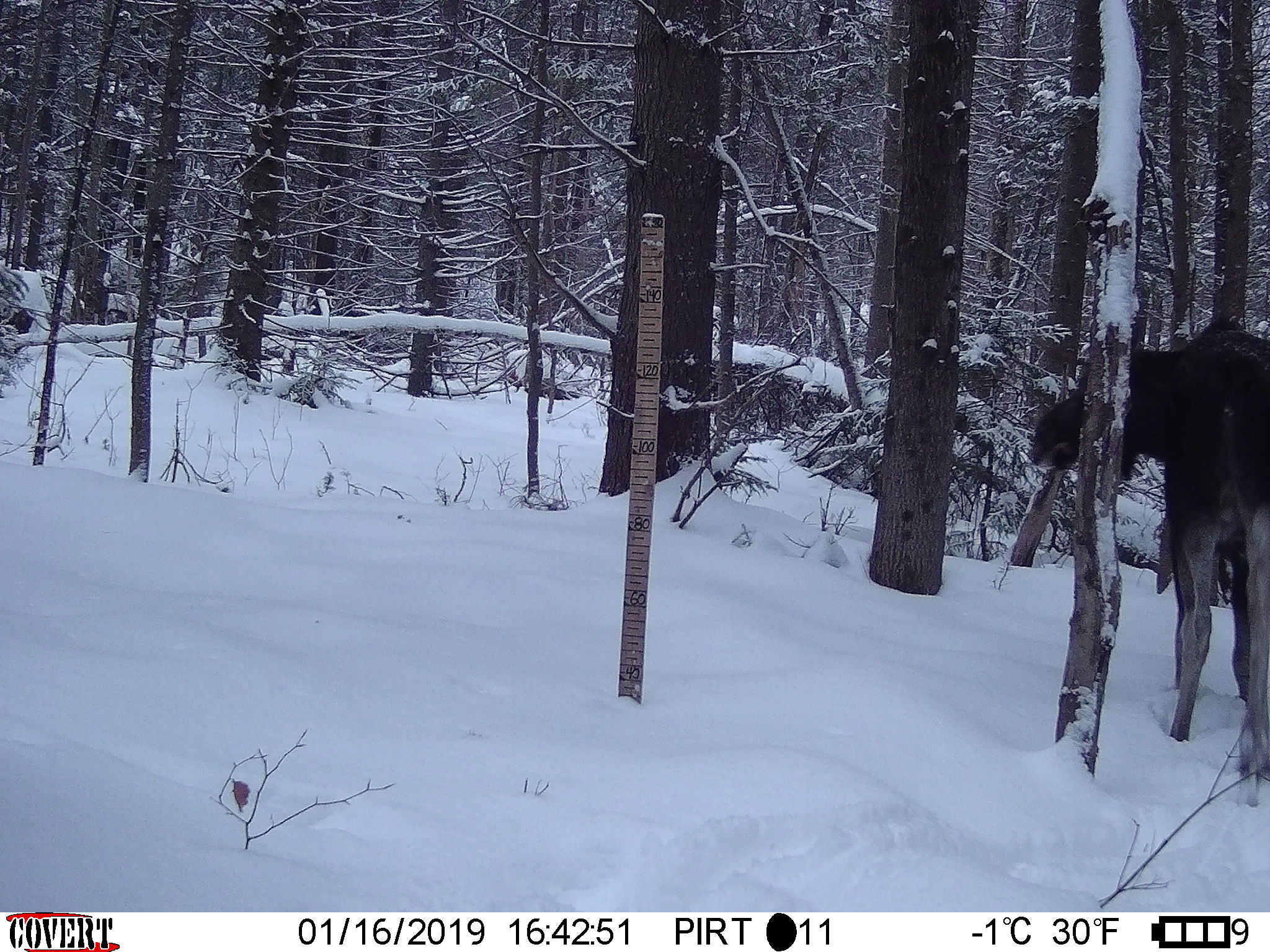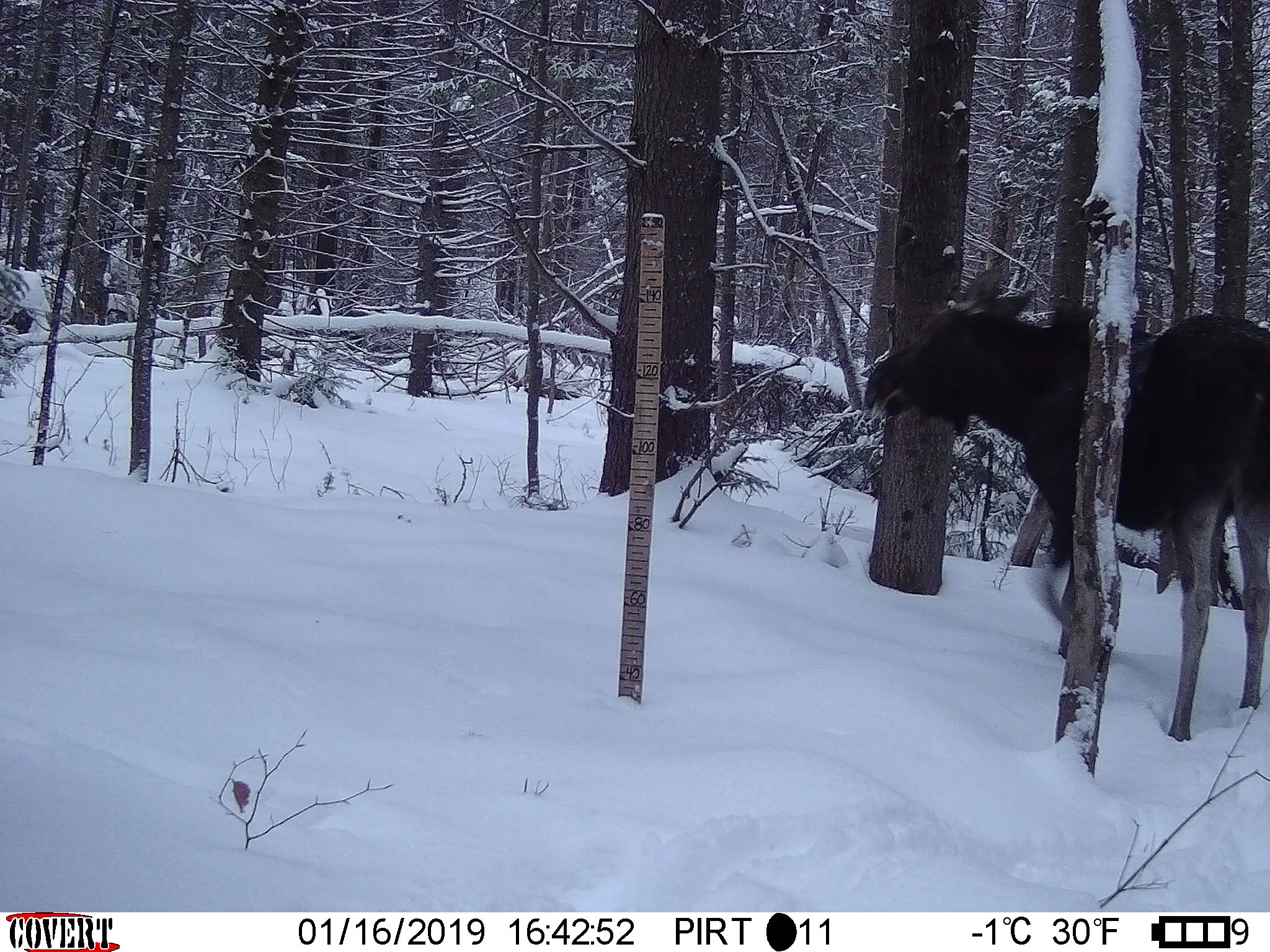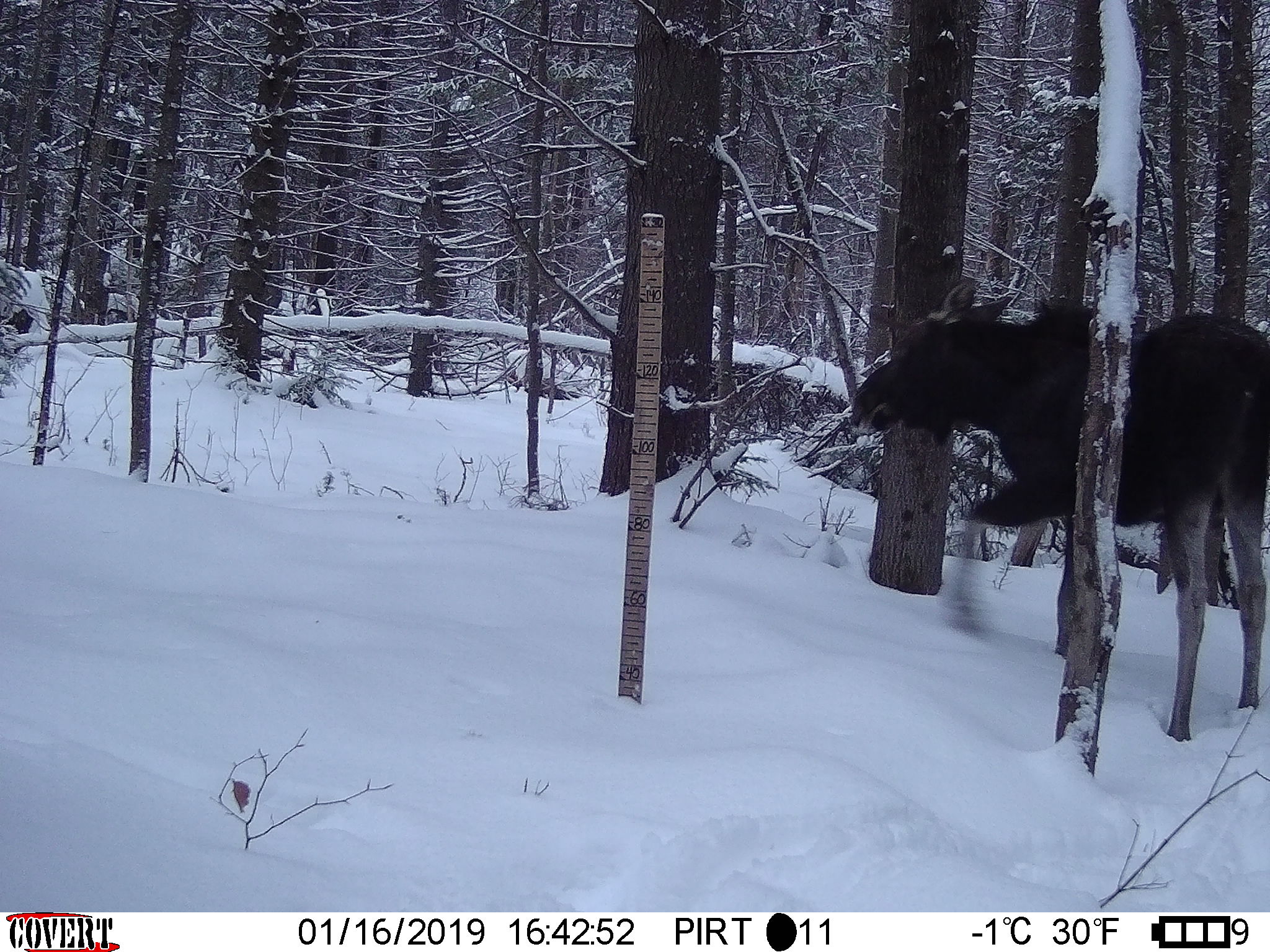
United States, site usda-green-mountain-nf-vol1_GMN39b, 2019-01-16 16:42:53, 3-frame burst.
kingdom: Animalia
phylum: Chordata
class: Mammalia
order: Artiodactyla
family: Cervidae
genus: Alces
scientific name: Alces alces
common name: moose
Moose (Alces alces).